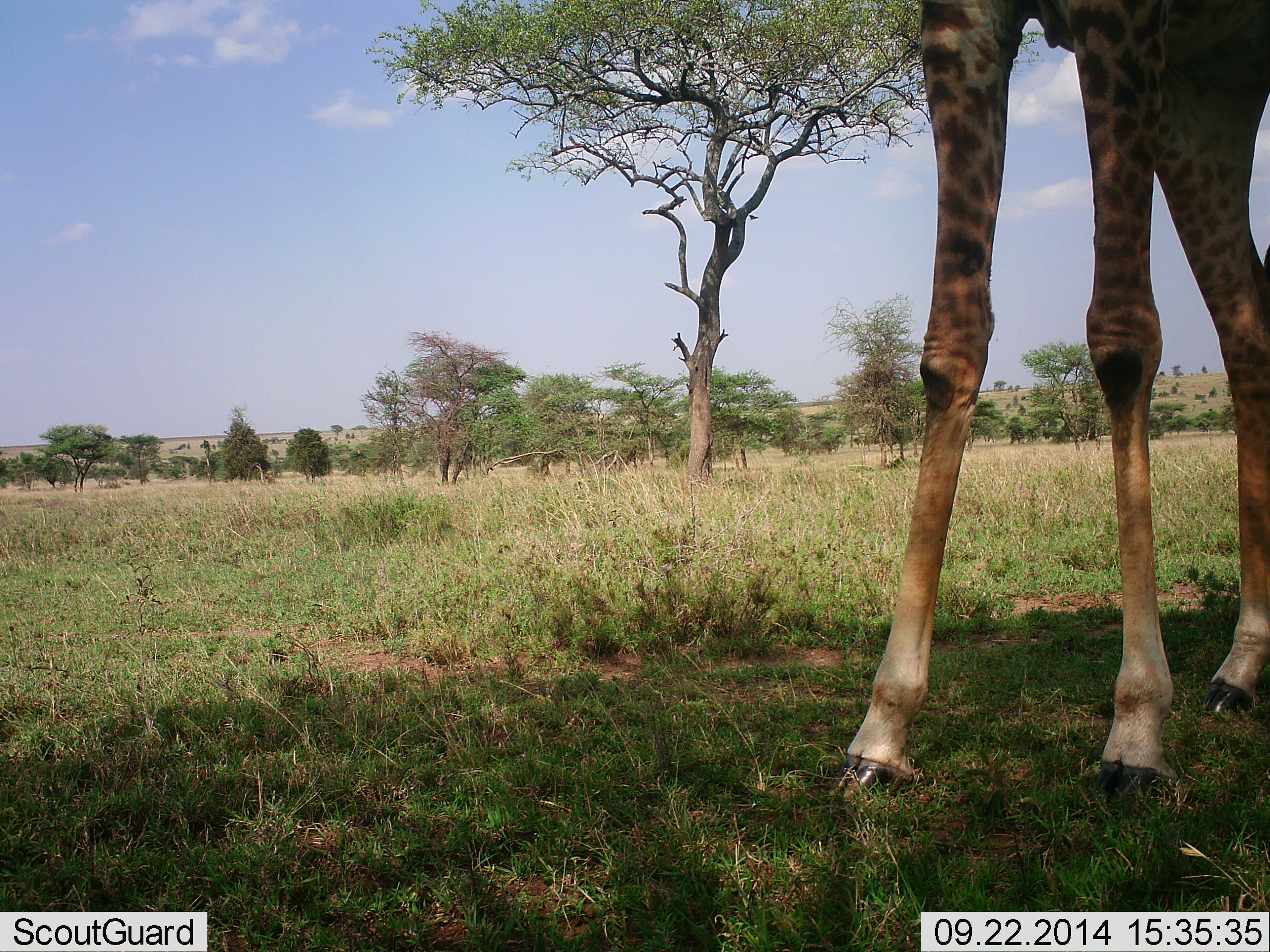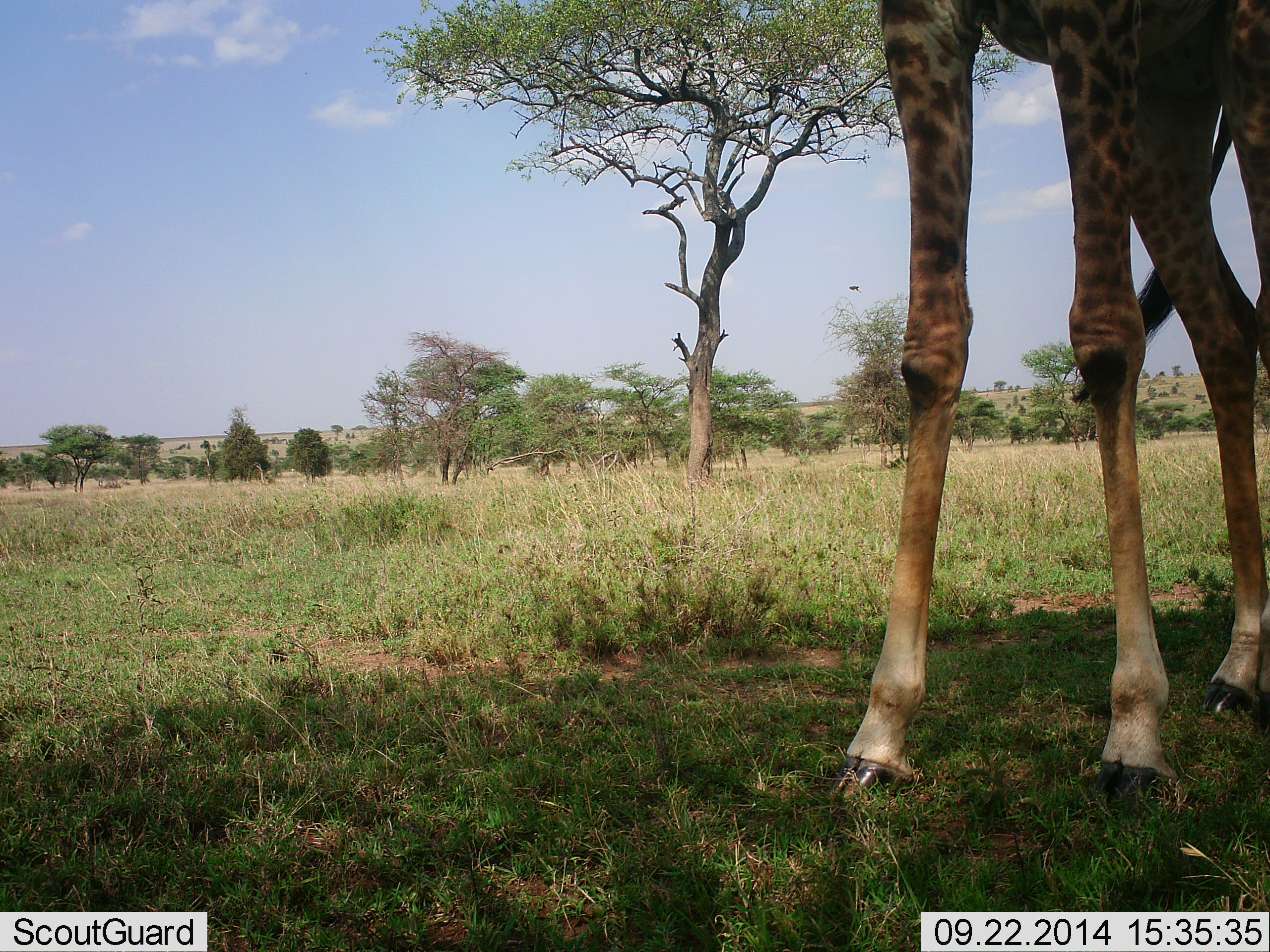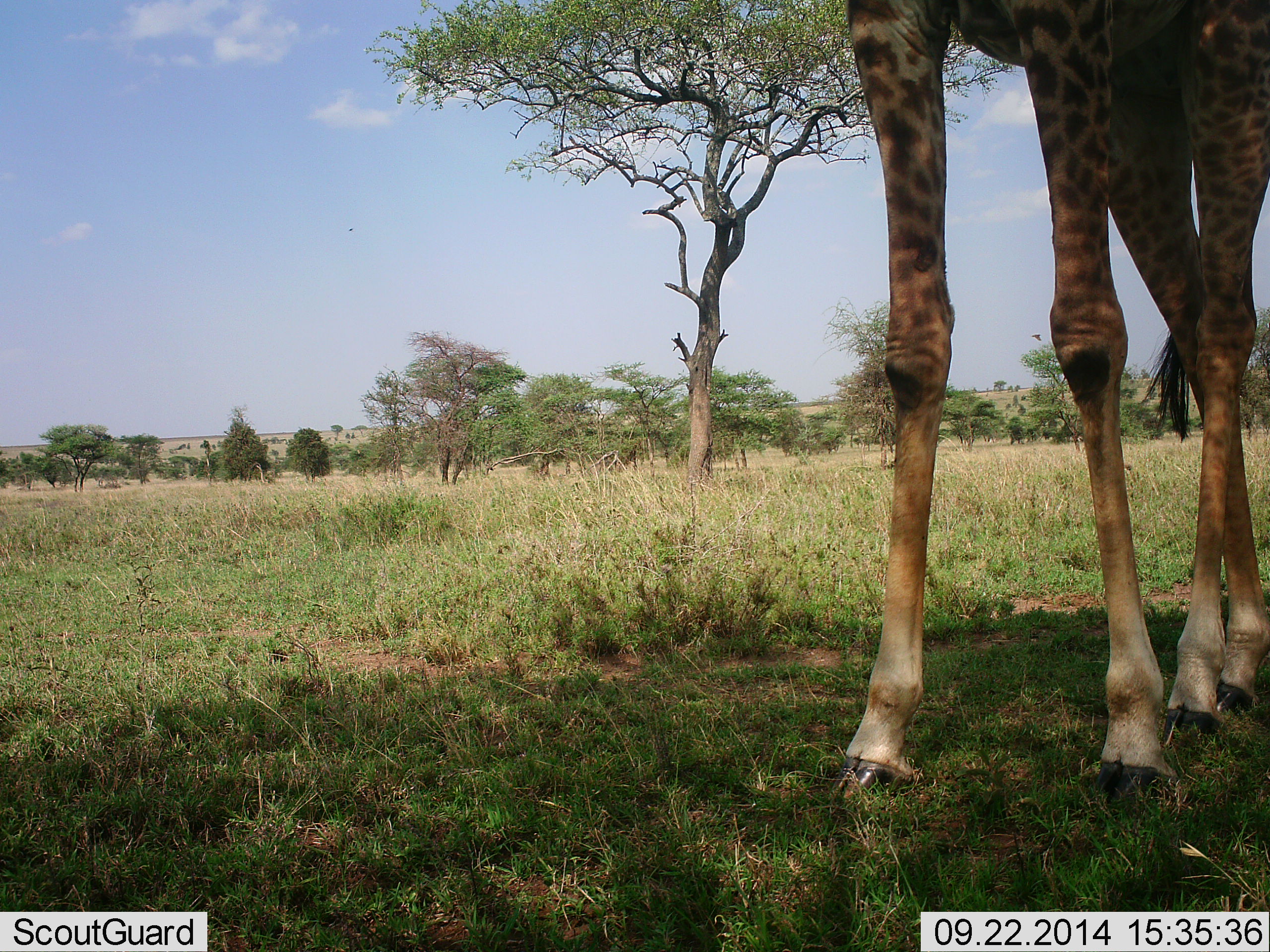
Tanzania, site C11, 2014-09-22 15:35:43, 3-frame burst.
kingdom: Animalia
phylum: Chordata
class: Mammalia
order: Artiodactyla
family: Giraffidae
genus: Giraffa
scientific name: Giraffa camelopardalis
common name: giraffe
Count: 1.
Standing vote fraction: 73%.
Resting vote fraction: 0%.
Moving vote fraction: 36%.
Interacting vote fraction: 0%.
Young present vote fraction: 0%.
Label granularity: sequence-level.